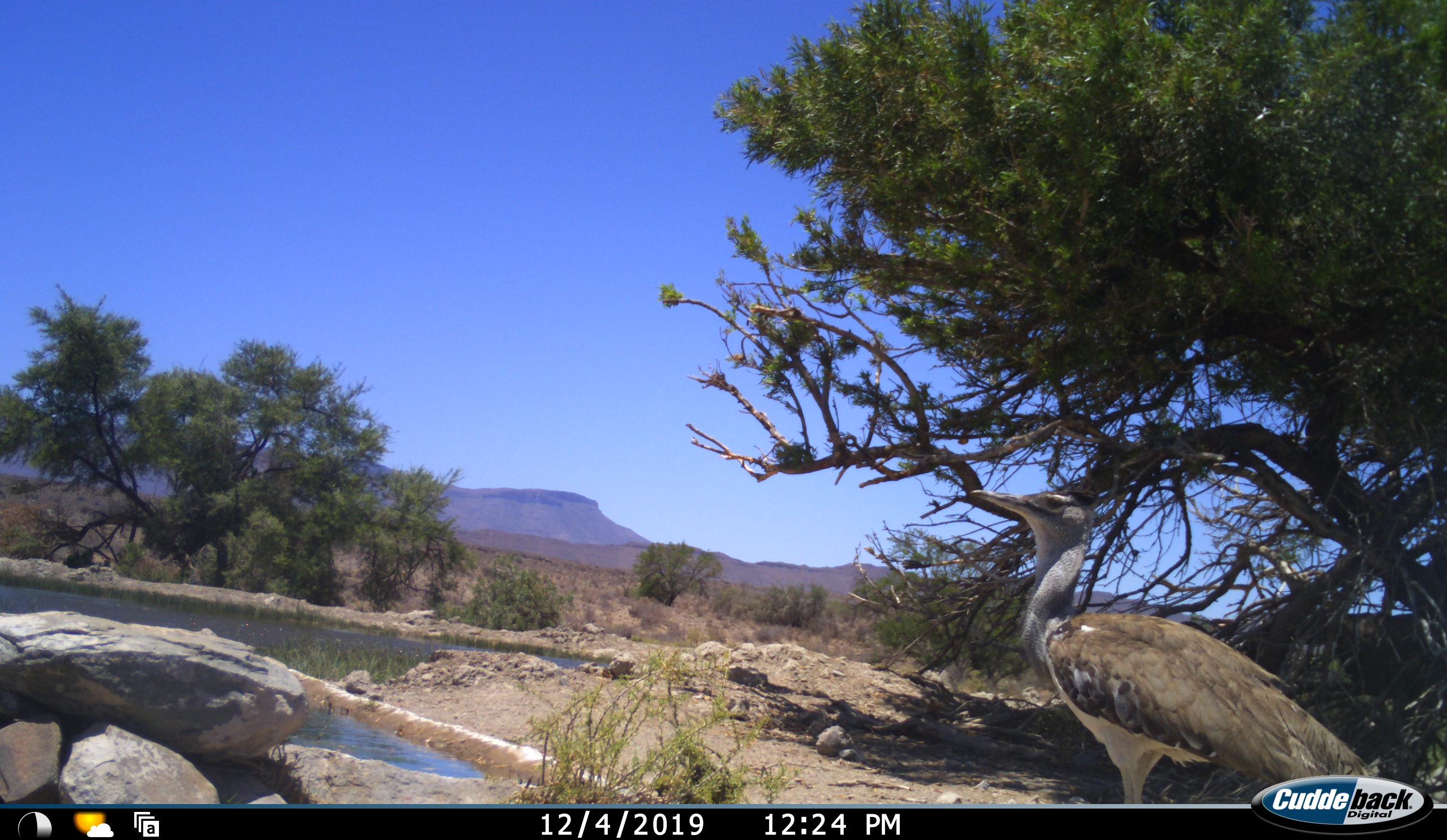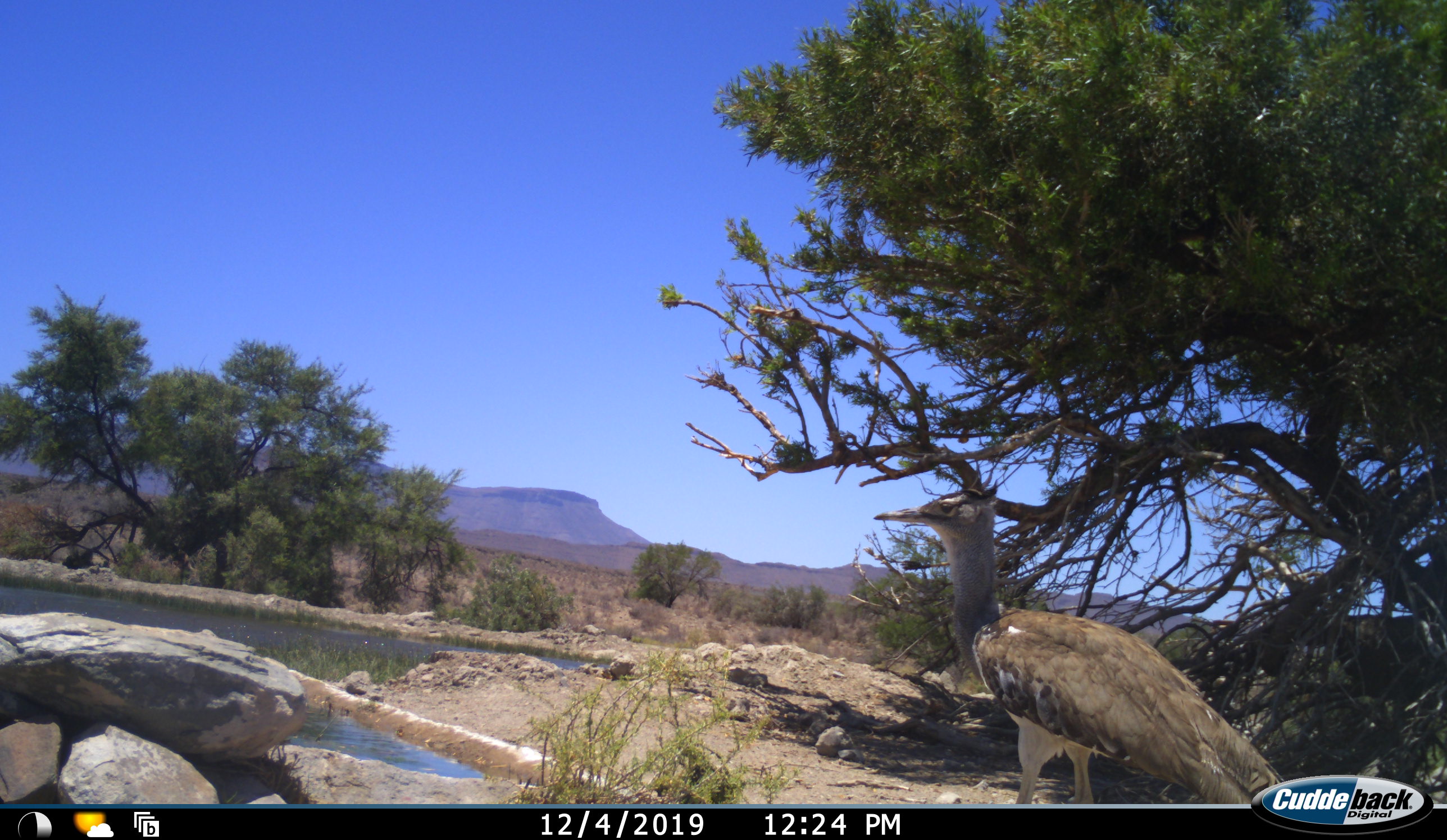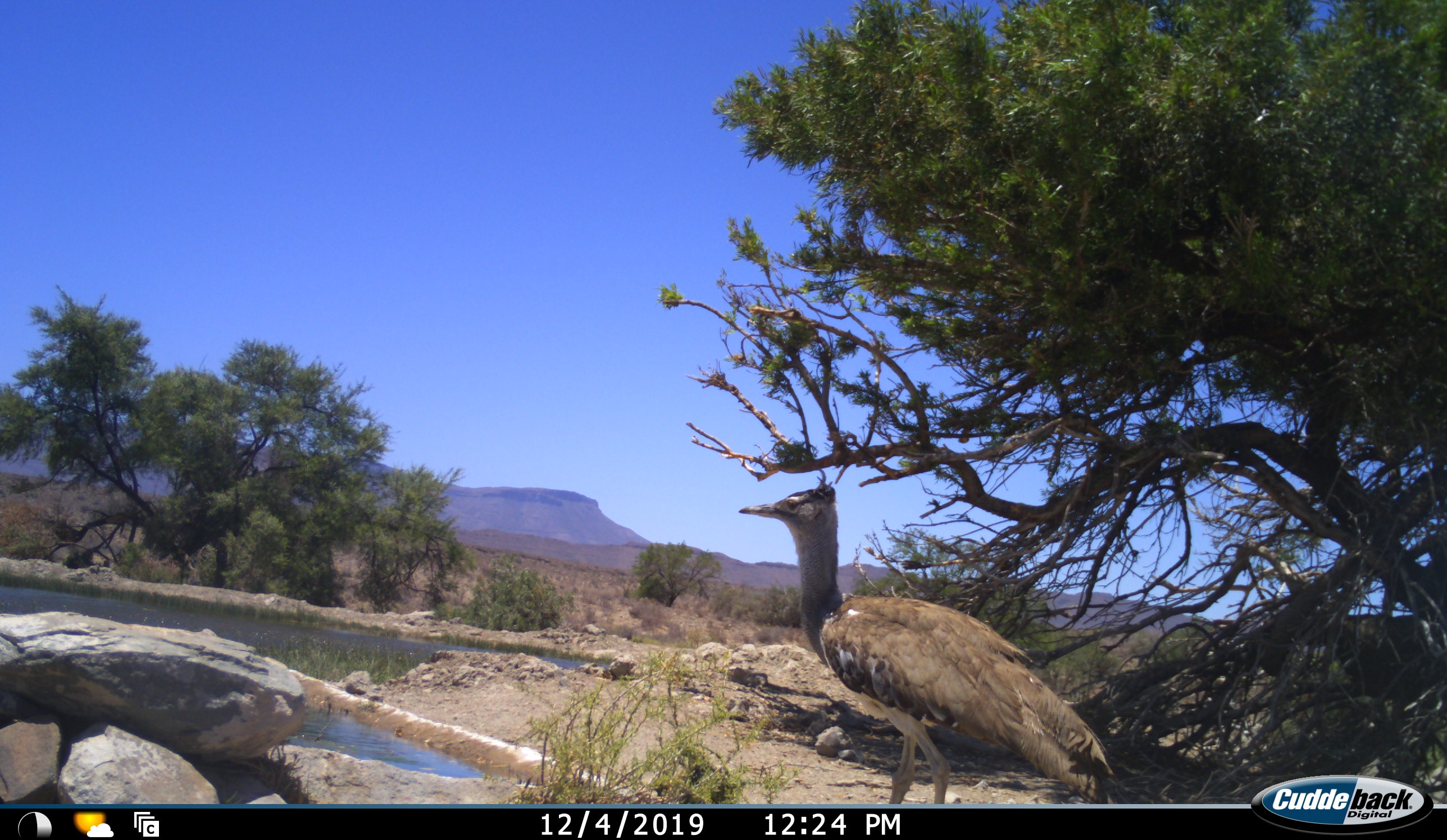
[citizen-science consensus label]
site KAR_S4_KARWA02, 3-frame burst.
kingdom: Animalia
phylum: Chordata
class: Aves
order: Otidiformes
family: Otididae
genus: Ardeotis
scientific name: Ardeotis kori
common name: kori bustard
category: bustardkori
Bustardkori (kori bustard) (Ardeotis kori), count 1. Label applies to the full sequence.